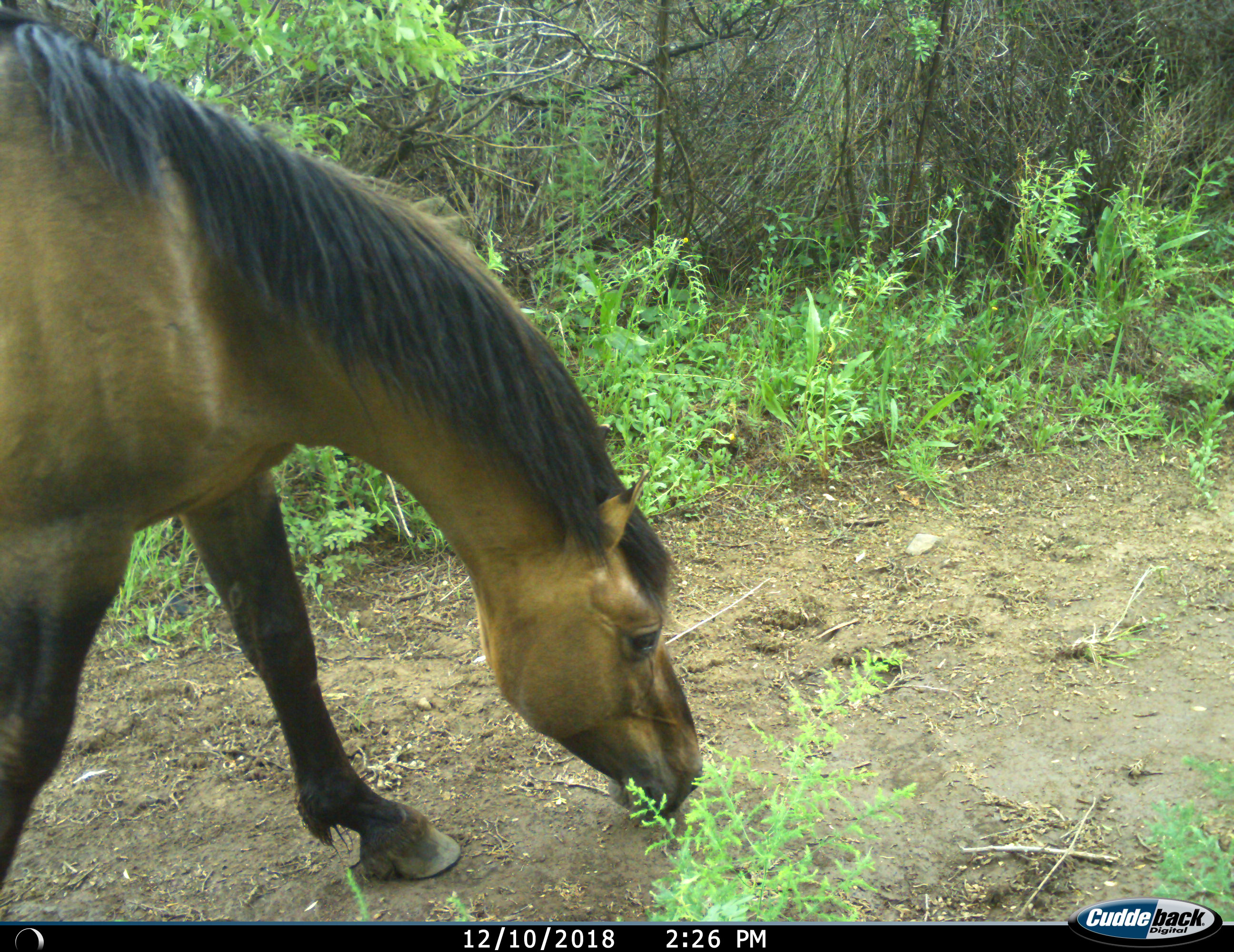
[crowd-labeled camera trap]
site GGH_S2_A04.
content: unidentified animal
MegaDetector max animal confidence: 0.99